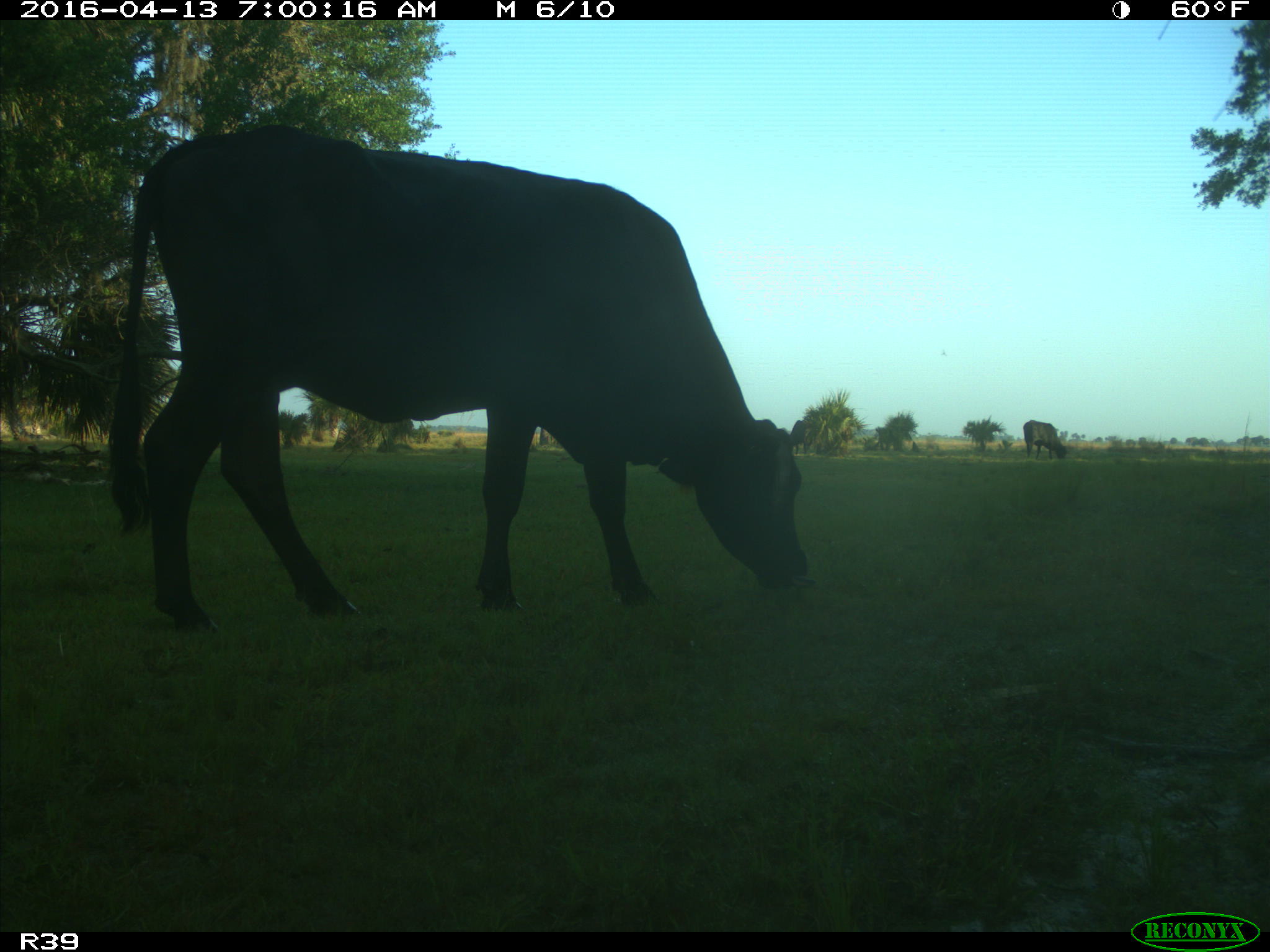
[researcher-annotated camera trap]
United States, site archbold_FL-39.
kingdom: Animalia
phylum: Chordata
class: Mammalia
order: Artiodactyla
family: Bovidae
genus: Bos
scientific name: Bos taurus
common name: domestic cow